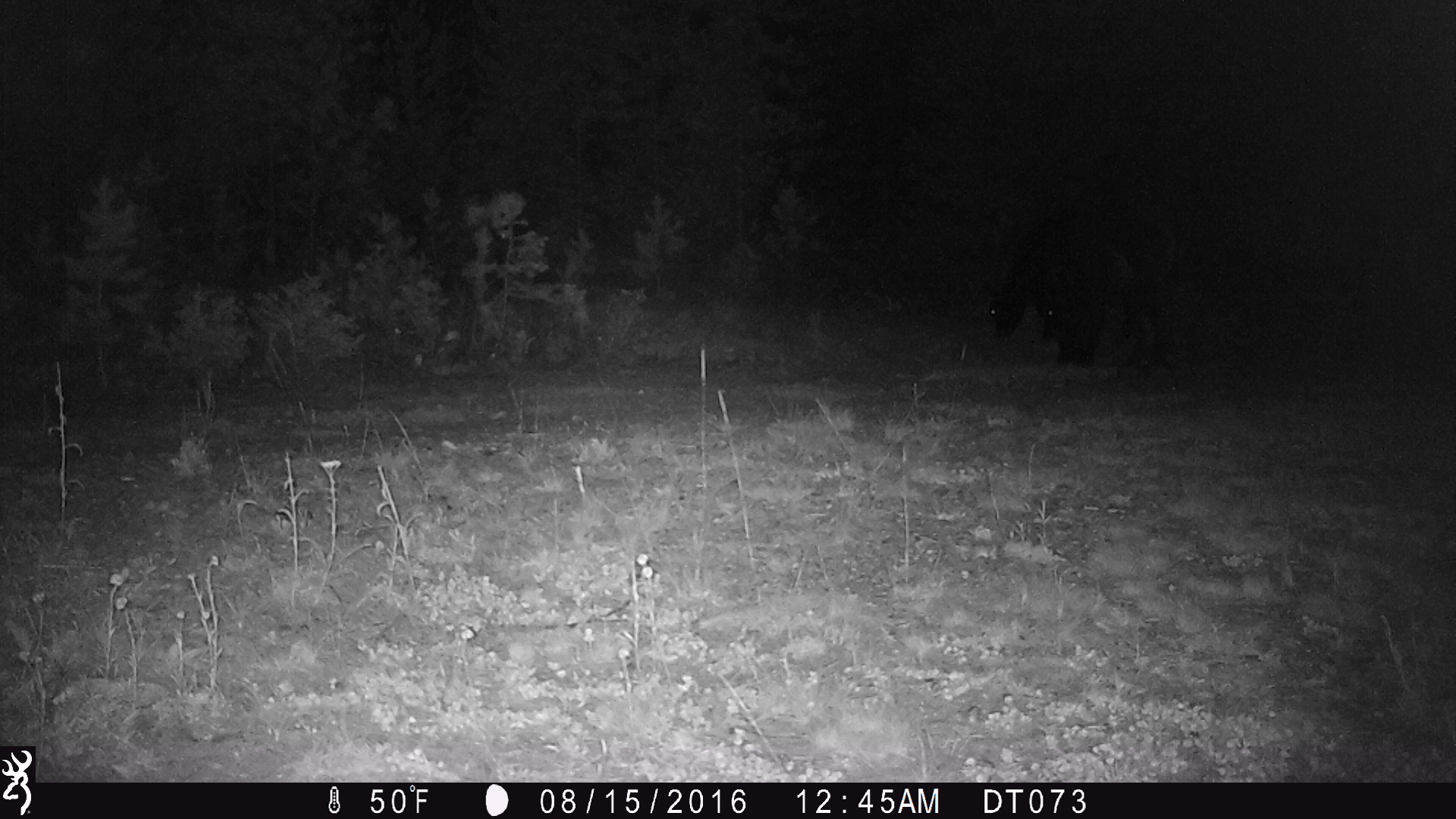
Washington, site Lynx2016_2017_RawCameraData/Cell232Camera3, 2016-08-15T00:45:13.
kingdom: Animalia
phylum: Chordata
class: Mammalia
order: Artiodactyla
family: Bovidae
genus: Bos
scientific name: Bos taurus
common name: domestic cattle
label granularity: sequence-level